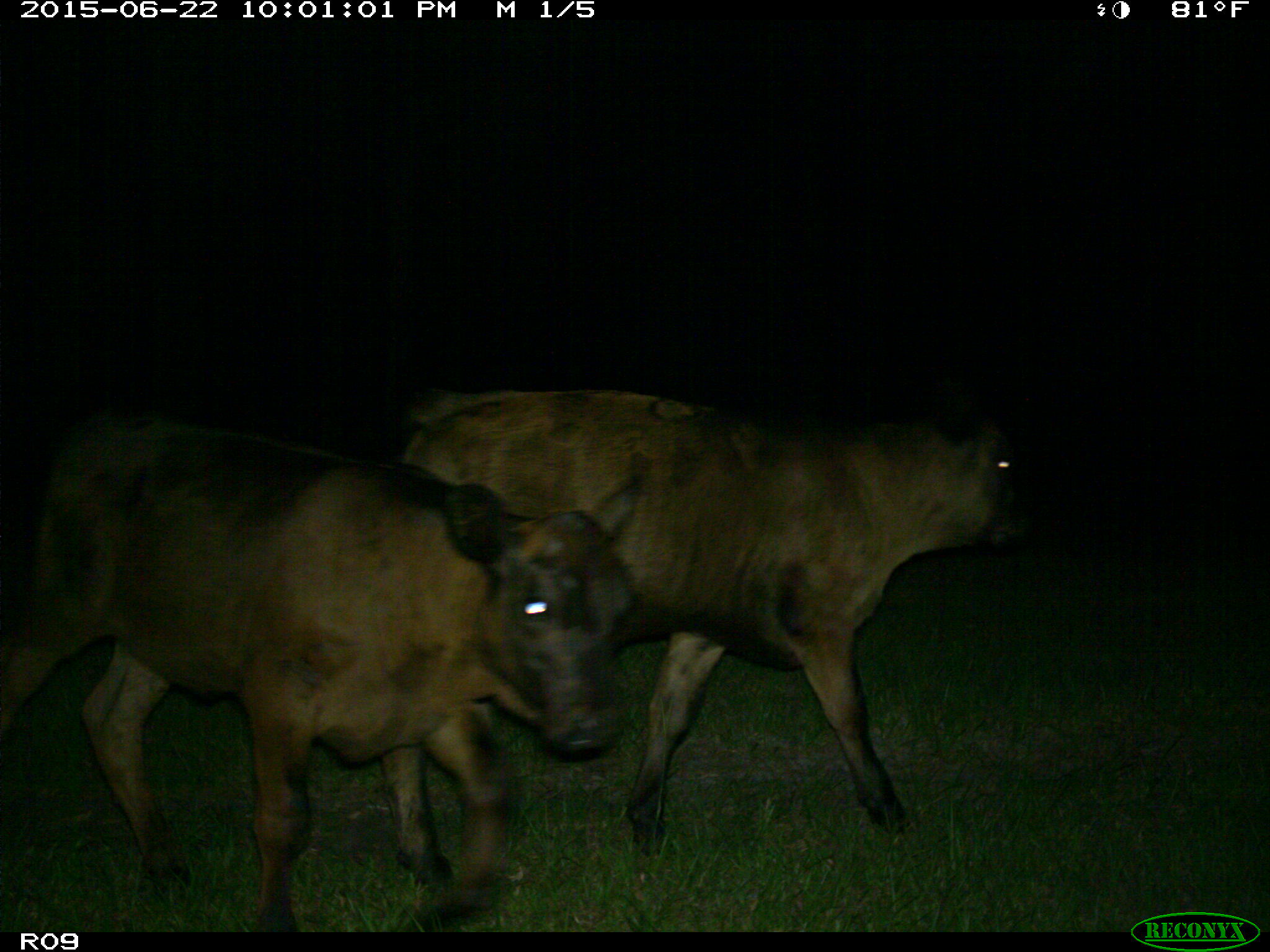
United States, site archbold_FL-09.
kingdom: Animalia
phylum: Chordata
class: Mammalia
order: Artiodactyla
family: Bovidae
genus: Bos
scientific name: Bos taurus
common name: domestic cow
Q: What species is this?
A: Bos taurus (domestic cow).